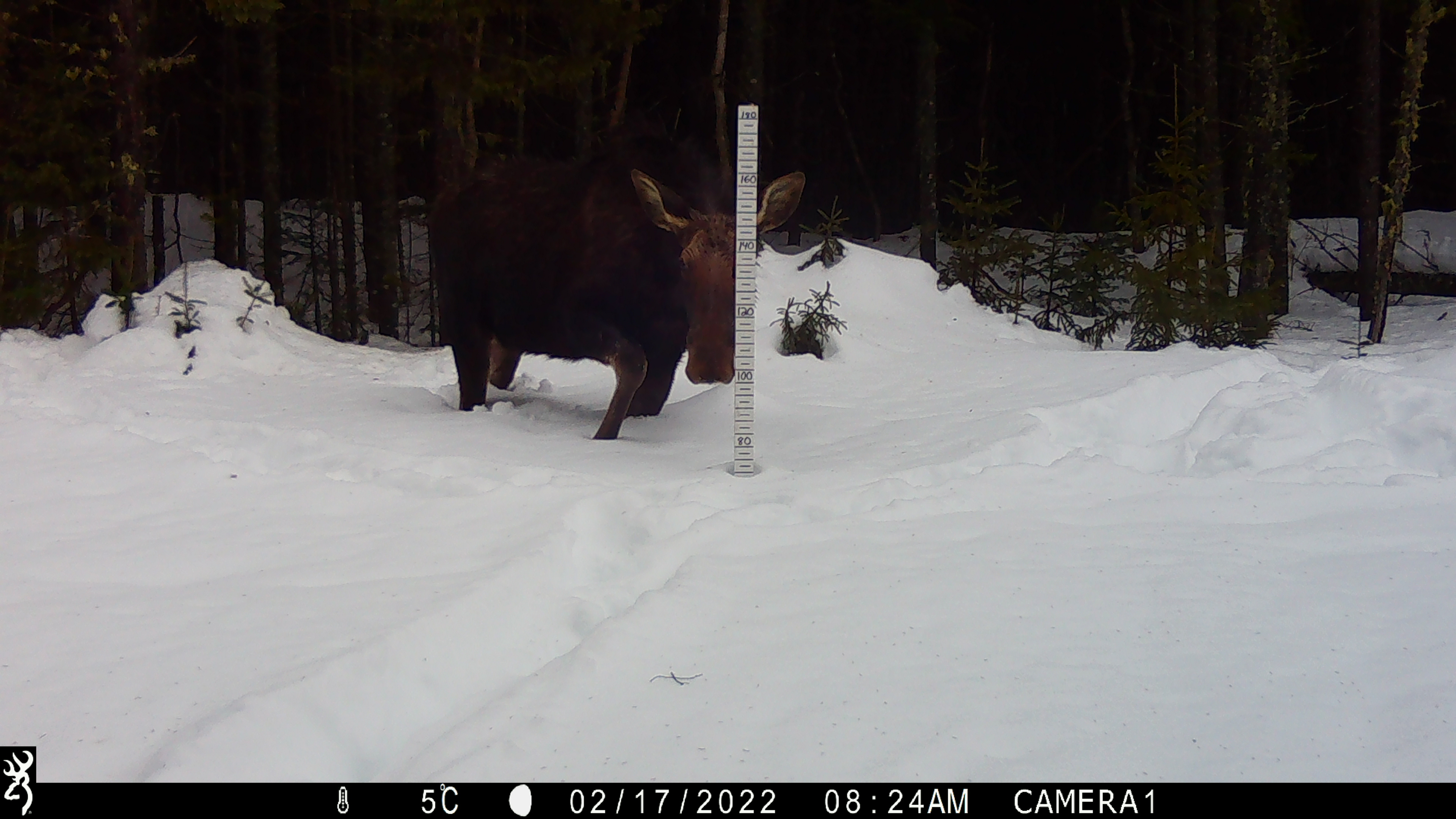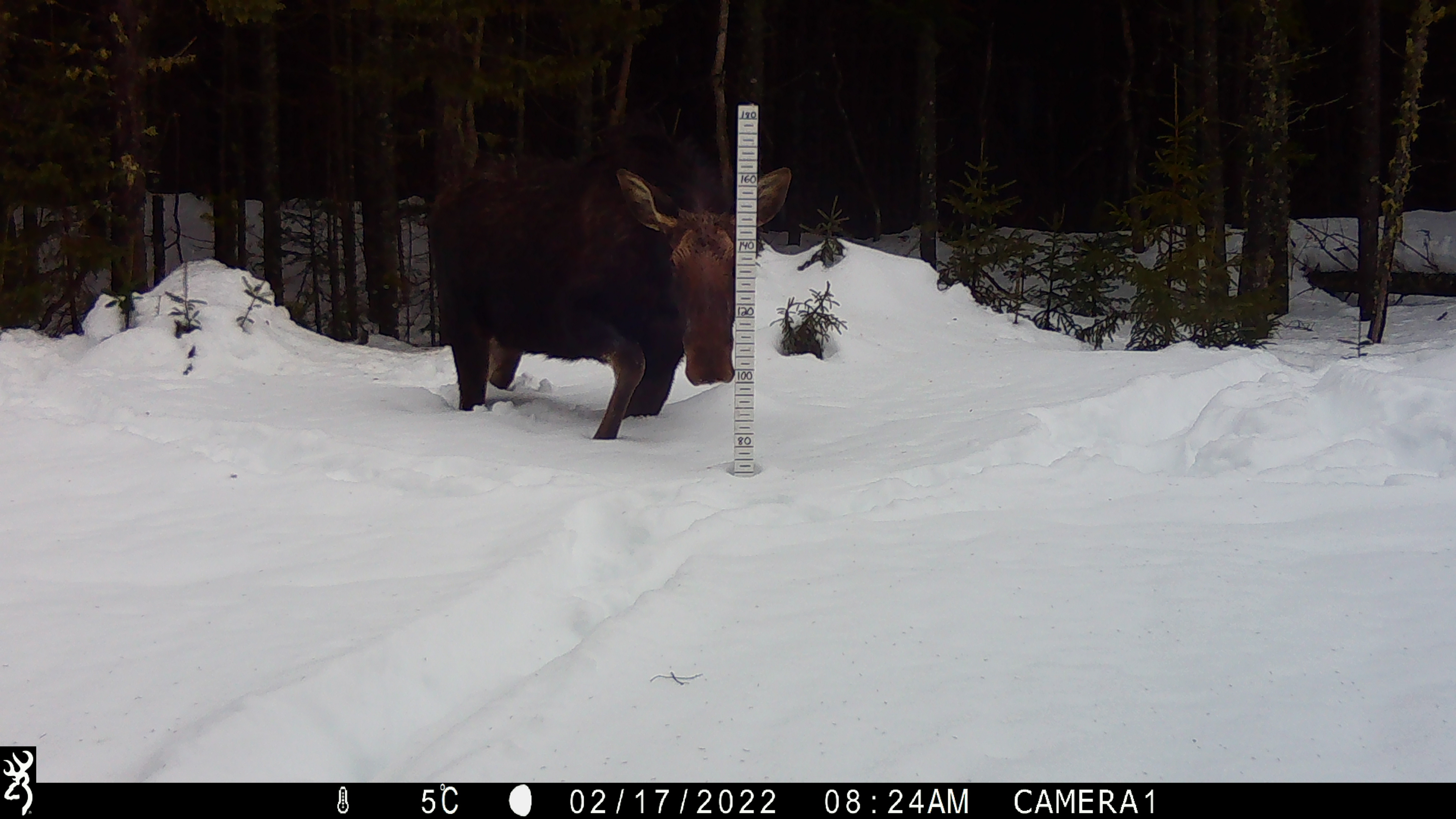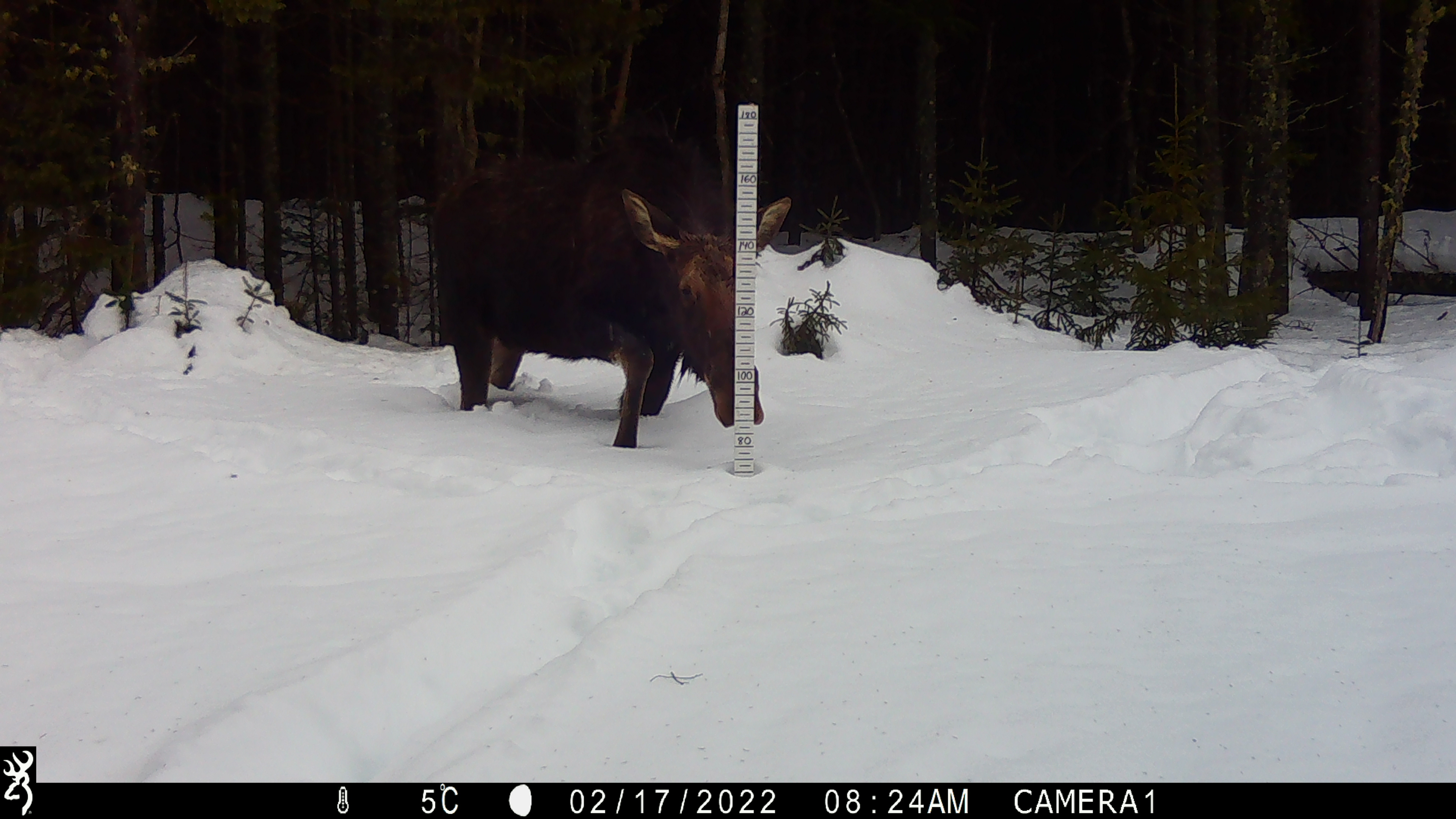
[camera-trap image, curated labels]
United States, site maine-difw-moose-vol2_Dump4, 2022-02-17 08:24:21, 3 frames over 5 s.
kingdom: Animalia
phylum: Chordata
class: Mammalia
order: Artiodactyla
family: Cervidae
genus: Alces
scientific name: Alces alces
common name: moose